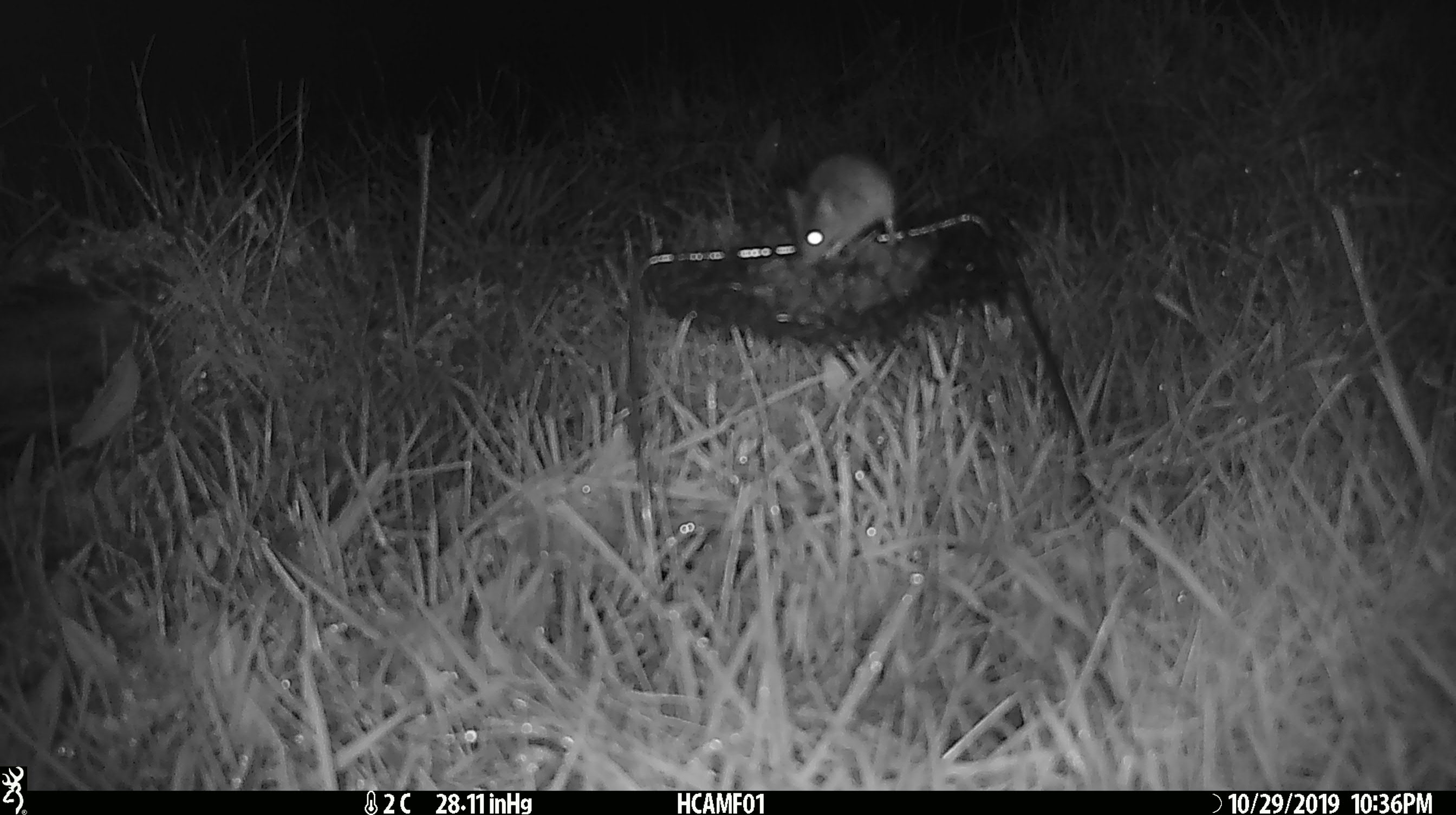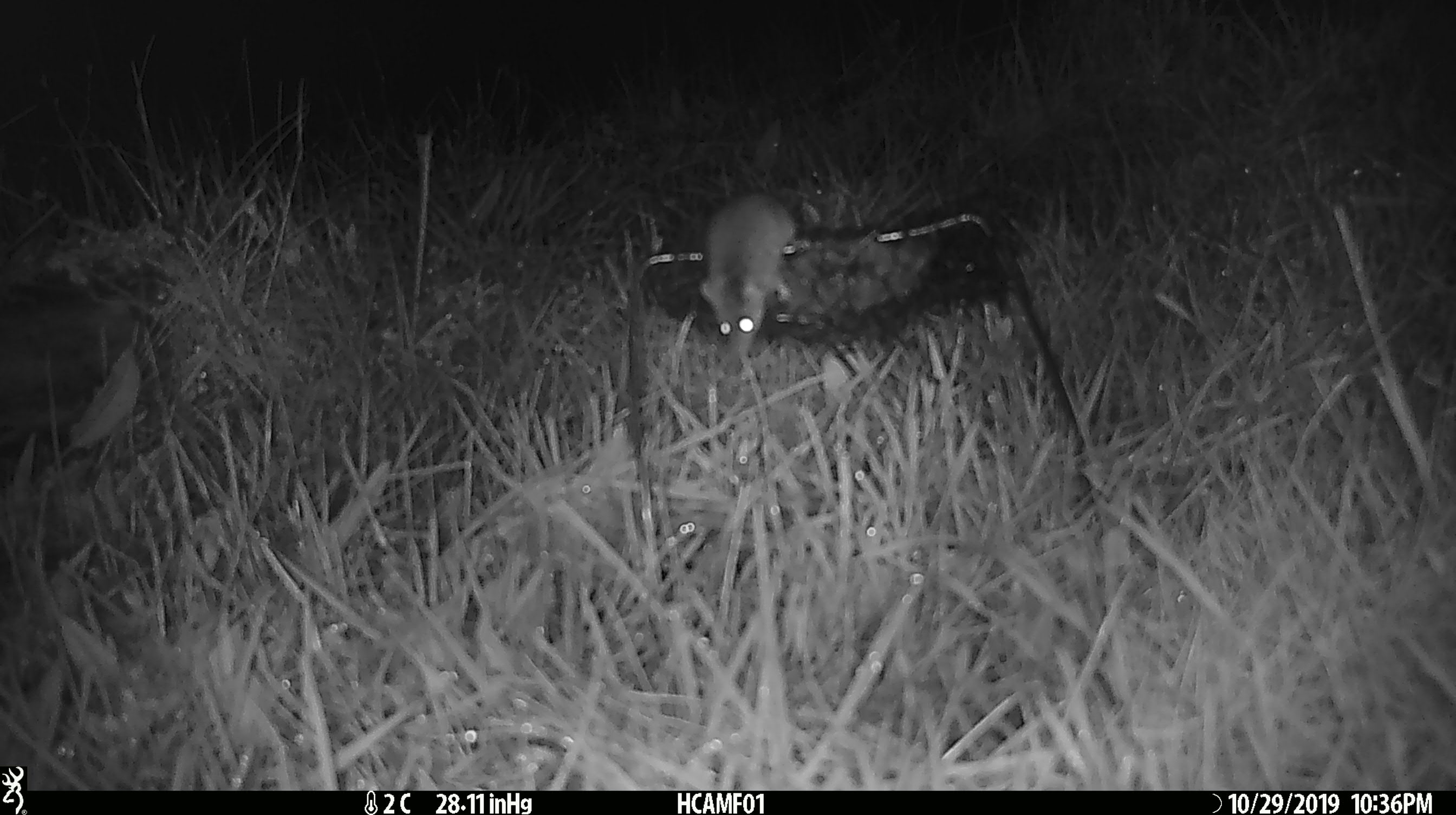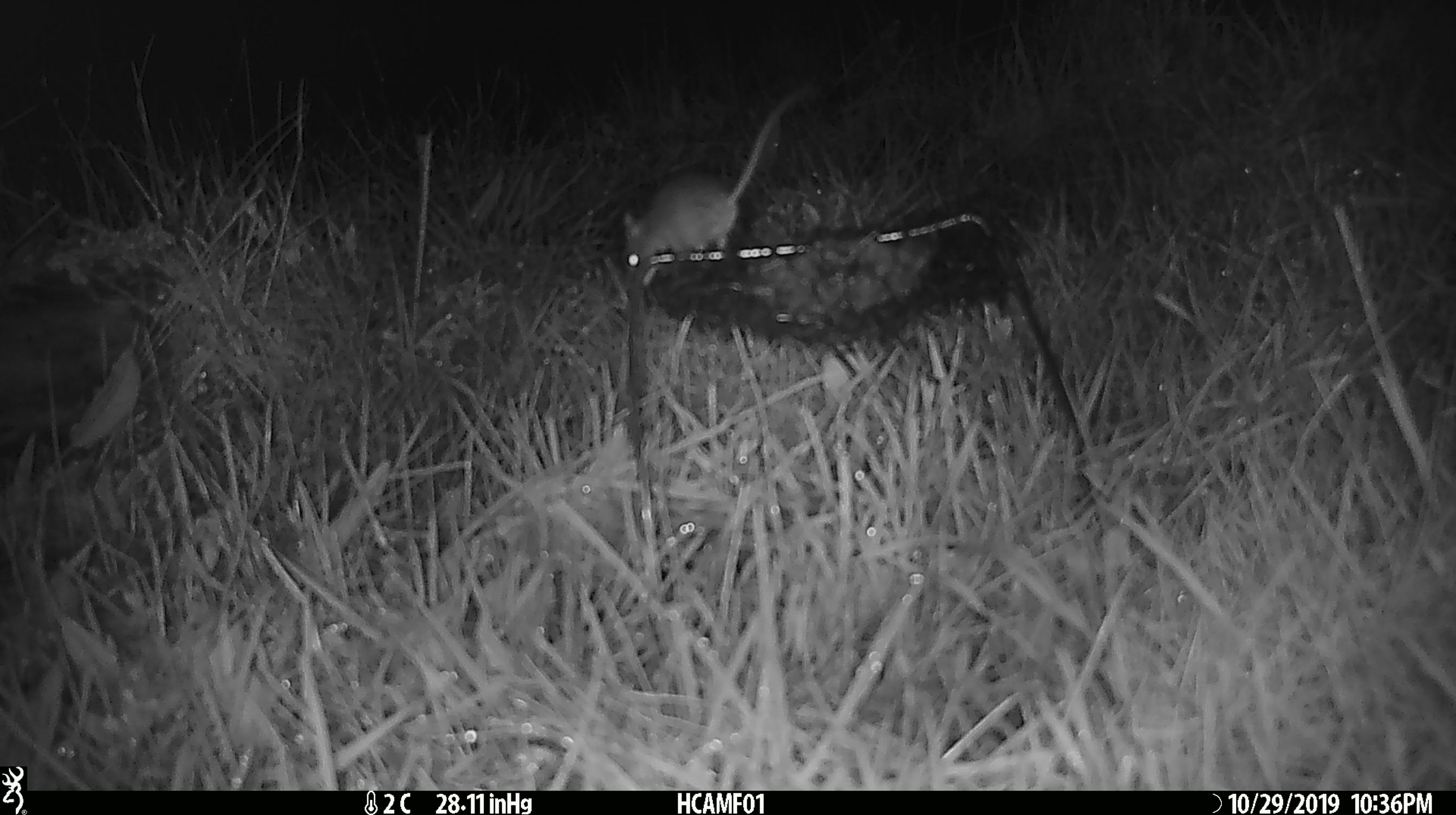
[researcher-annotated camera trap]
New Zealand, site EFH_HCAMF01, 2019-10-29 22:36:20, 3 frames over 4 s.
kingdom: Animalia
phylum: Chordata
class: Mammalia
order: Rodentia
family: Muridae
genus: Mus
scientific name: Mus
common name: mouse